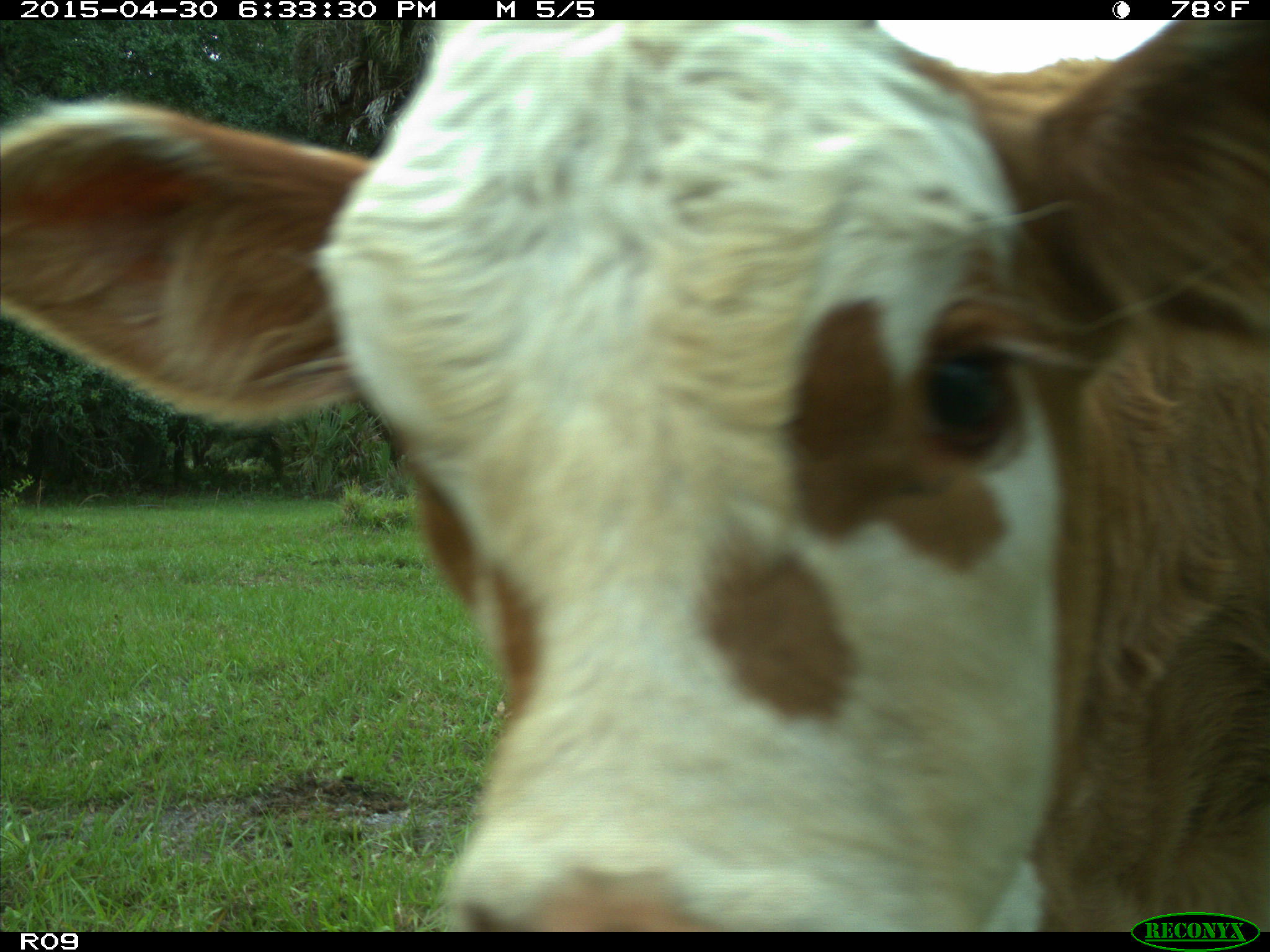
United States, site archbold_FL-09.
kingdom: Animalia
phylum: Chordata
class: Mammalia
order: Artiodactyla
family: Bovidae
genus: Bos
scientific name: Bos taurus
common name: domestic cow